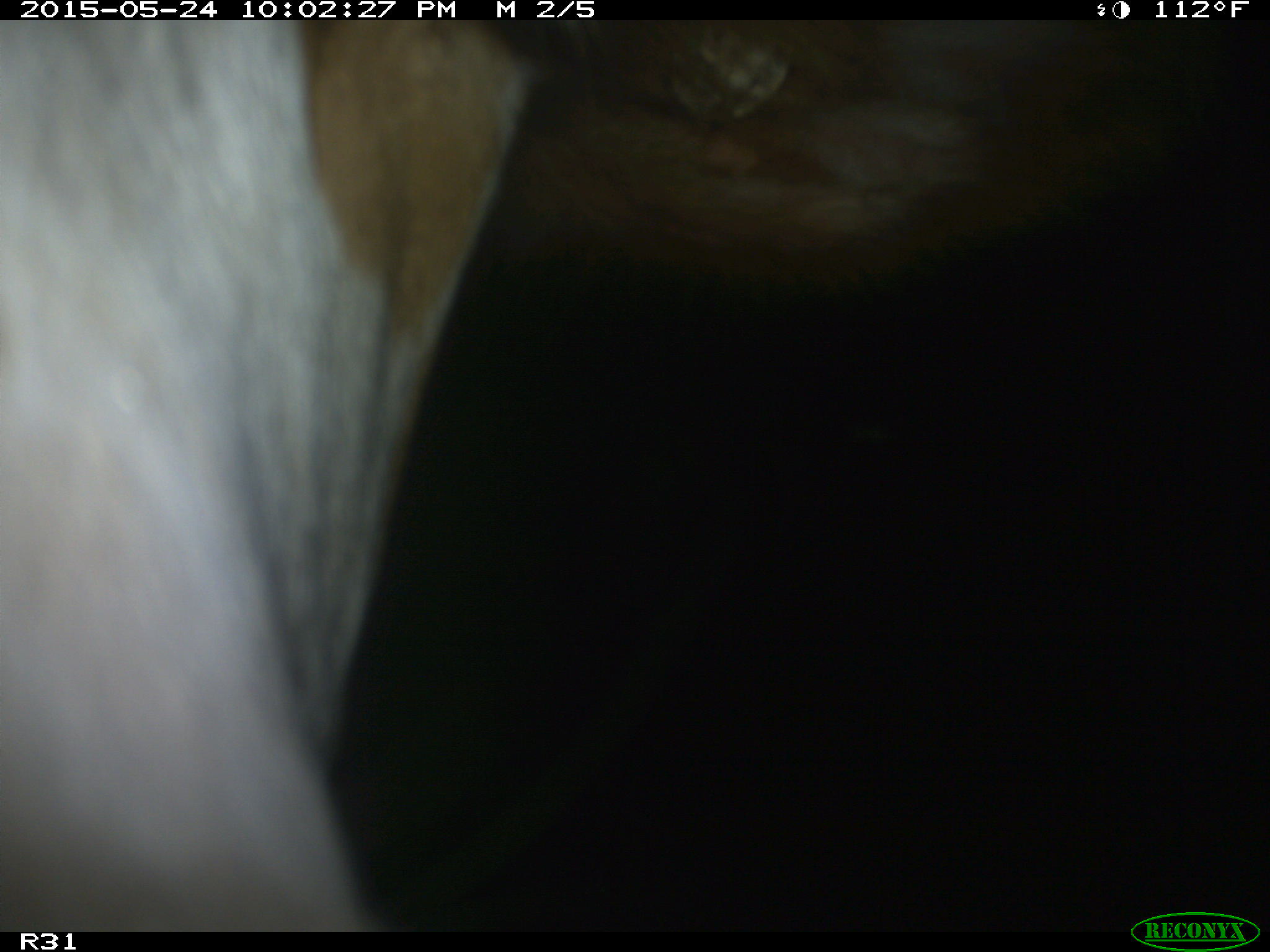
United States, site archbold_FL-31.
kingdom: Animalia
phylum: Chordata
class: Mammalia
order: Artiodactyla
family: Bovidae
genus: Bos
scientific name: Bos taurus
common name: domestic cow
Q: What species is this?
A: Bos taurus (domestic cow).